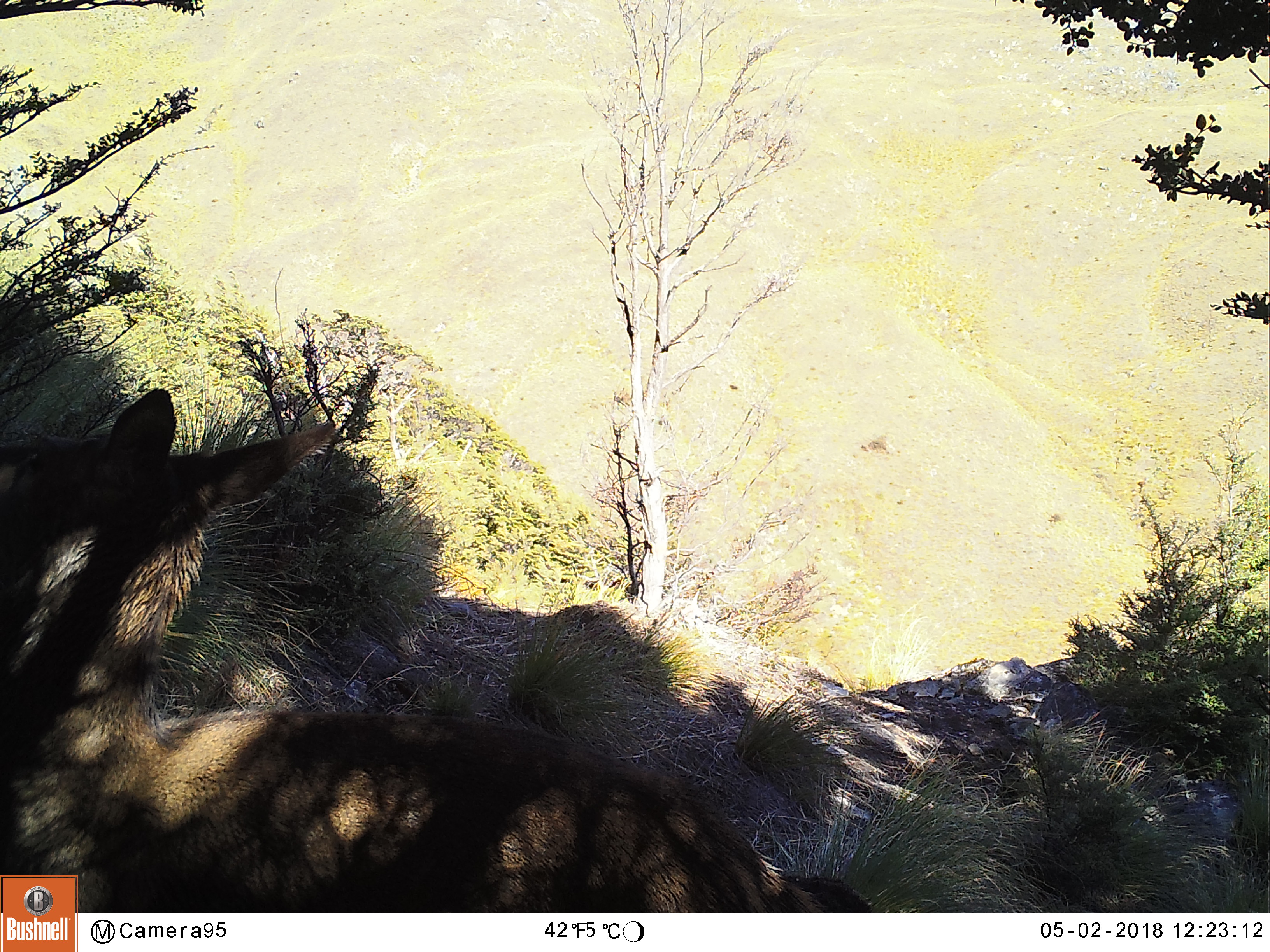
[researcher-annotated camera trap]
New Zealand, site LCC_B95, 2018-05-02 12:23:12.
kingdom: Animalia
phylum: Chordata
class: Mammalia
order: Artiodactyla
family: Cervidae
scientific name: Cervidae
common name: deer